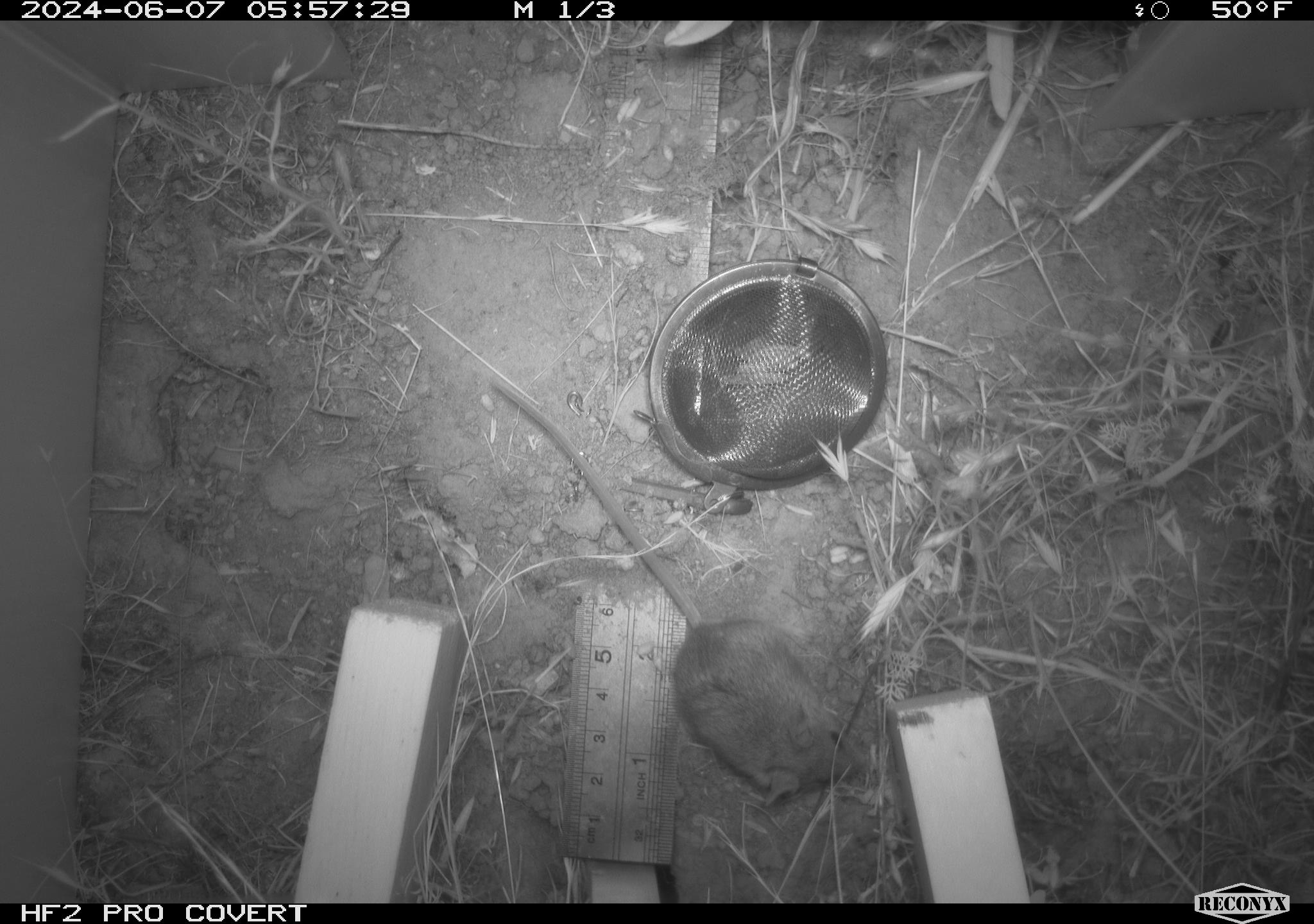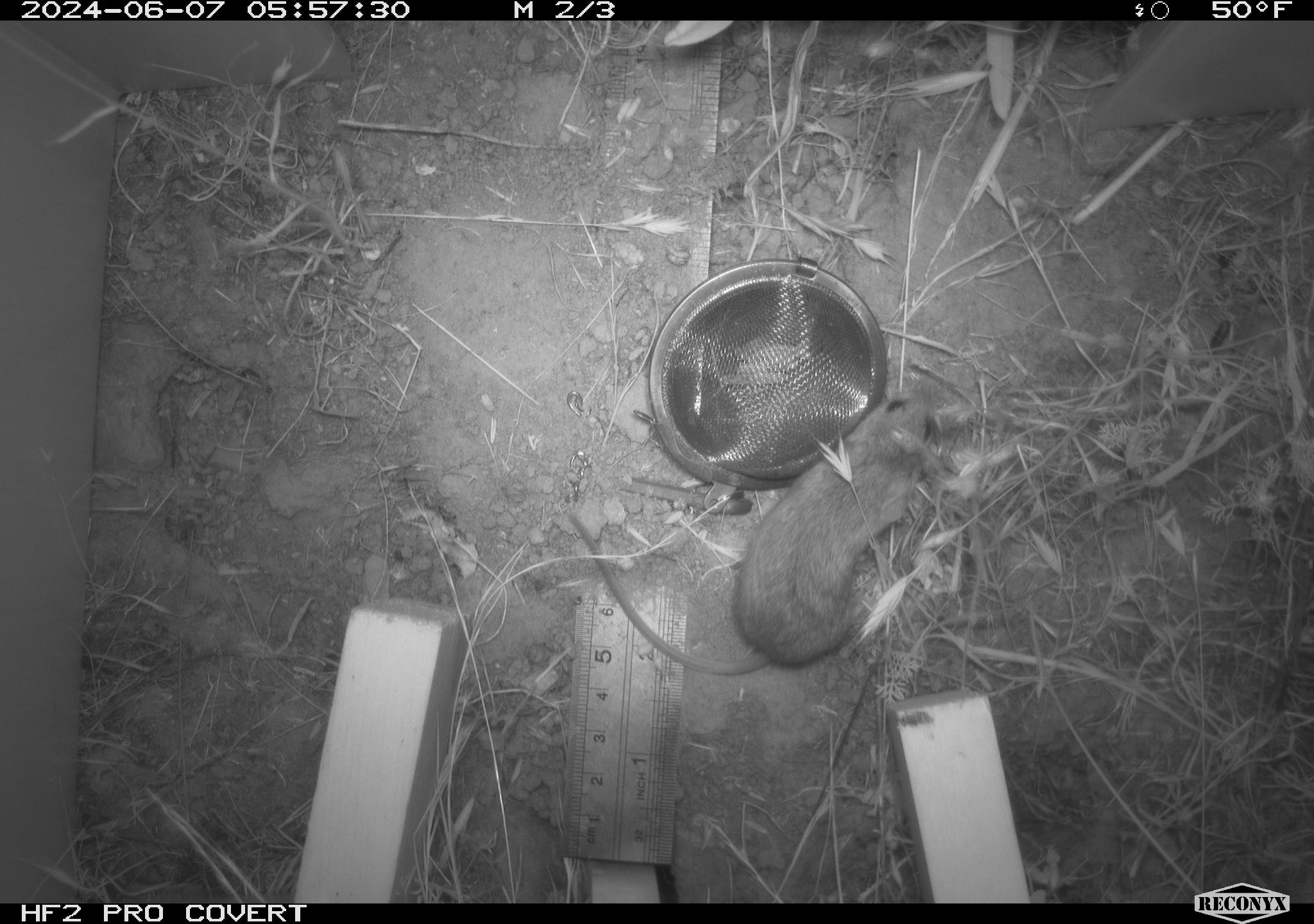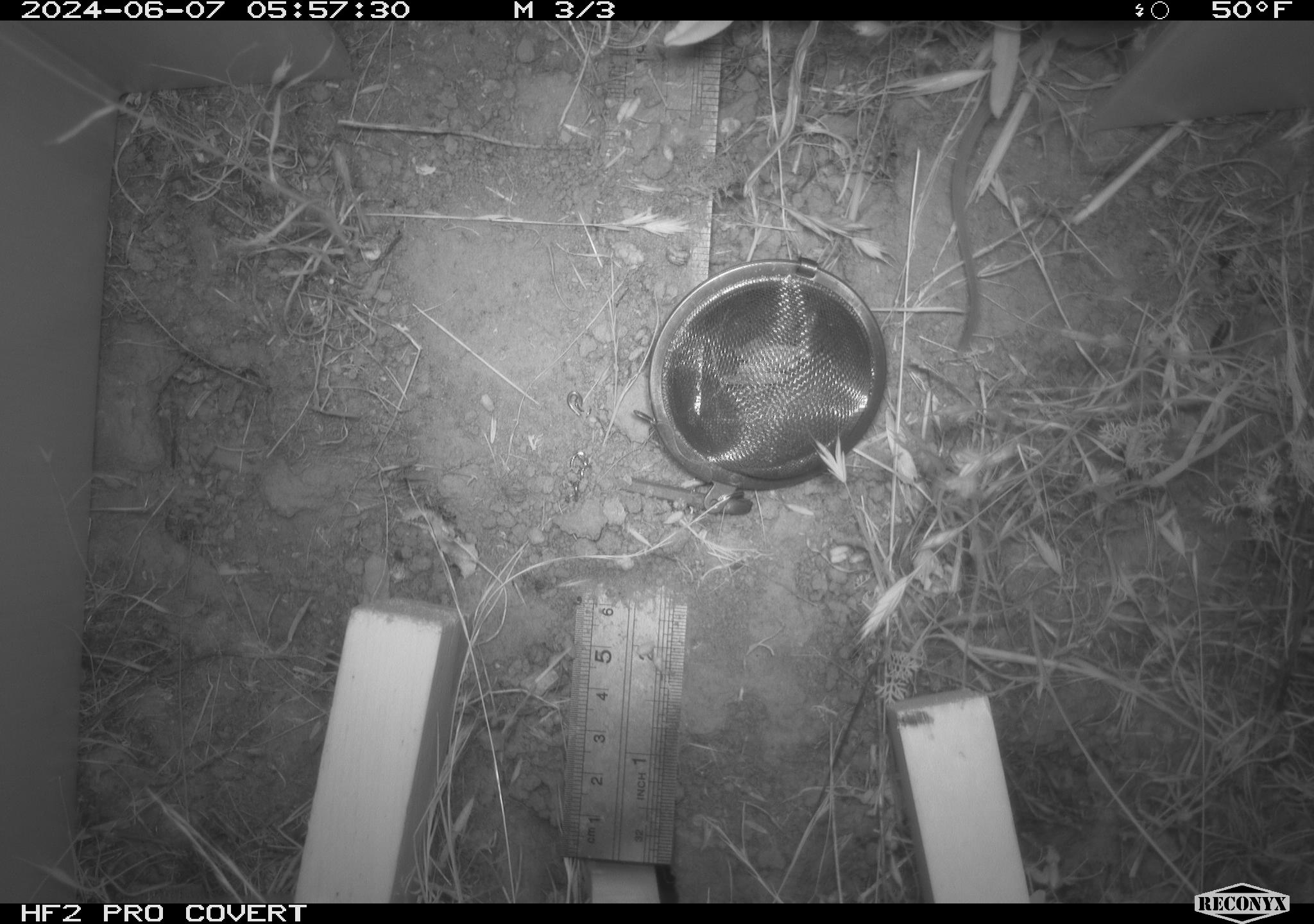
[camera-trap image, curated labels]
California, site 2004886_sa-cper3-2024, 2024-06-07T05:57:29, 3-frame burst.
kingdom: Animalia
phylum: Chordata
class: Mammalia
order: Rodentia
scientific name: Rodentia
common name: rodent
Rodent (Rodentia).